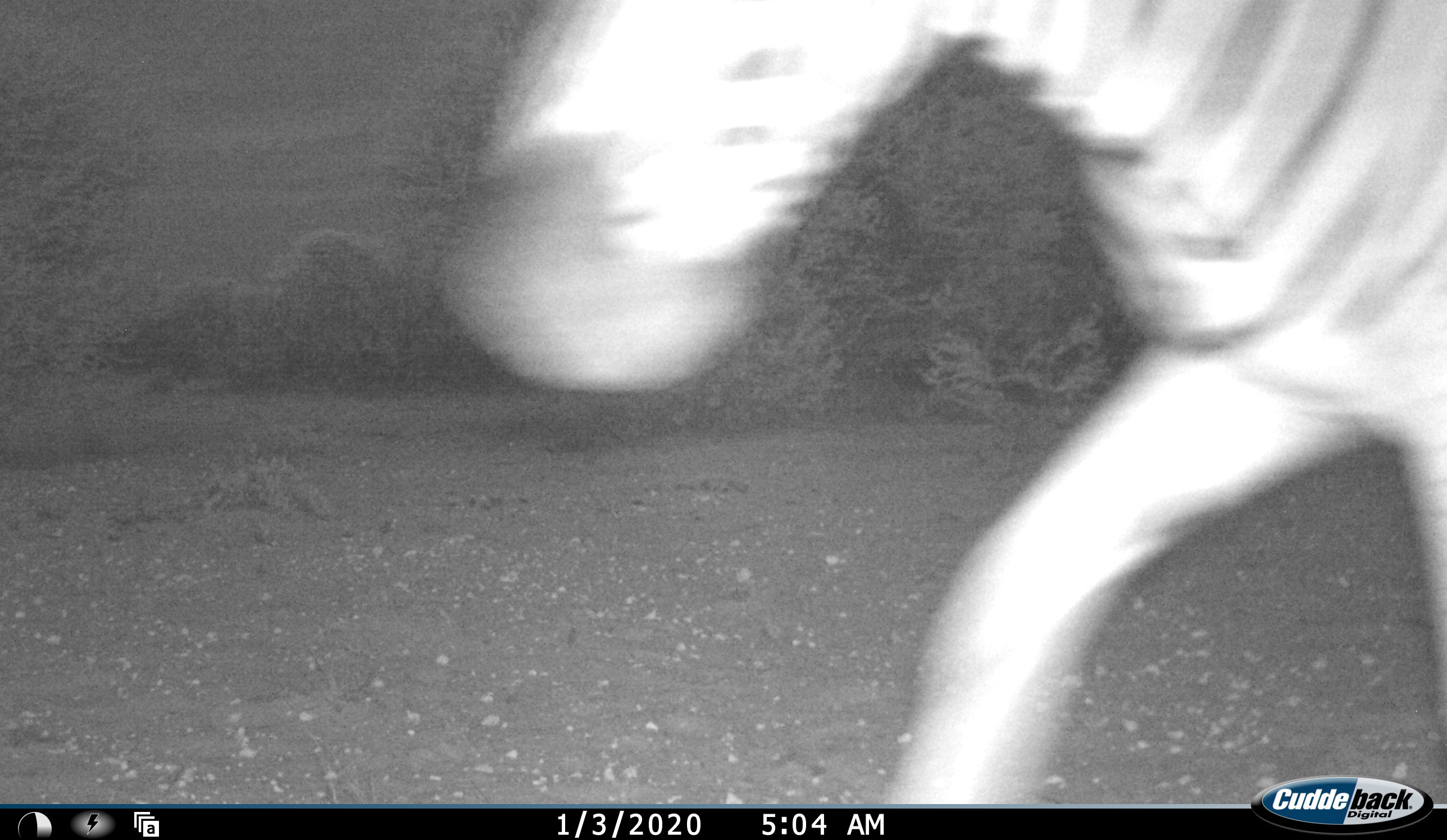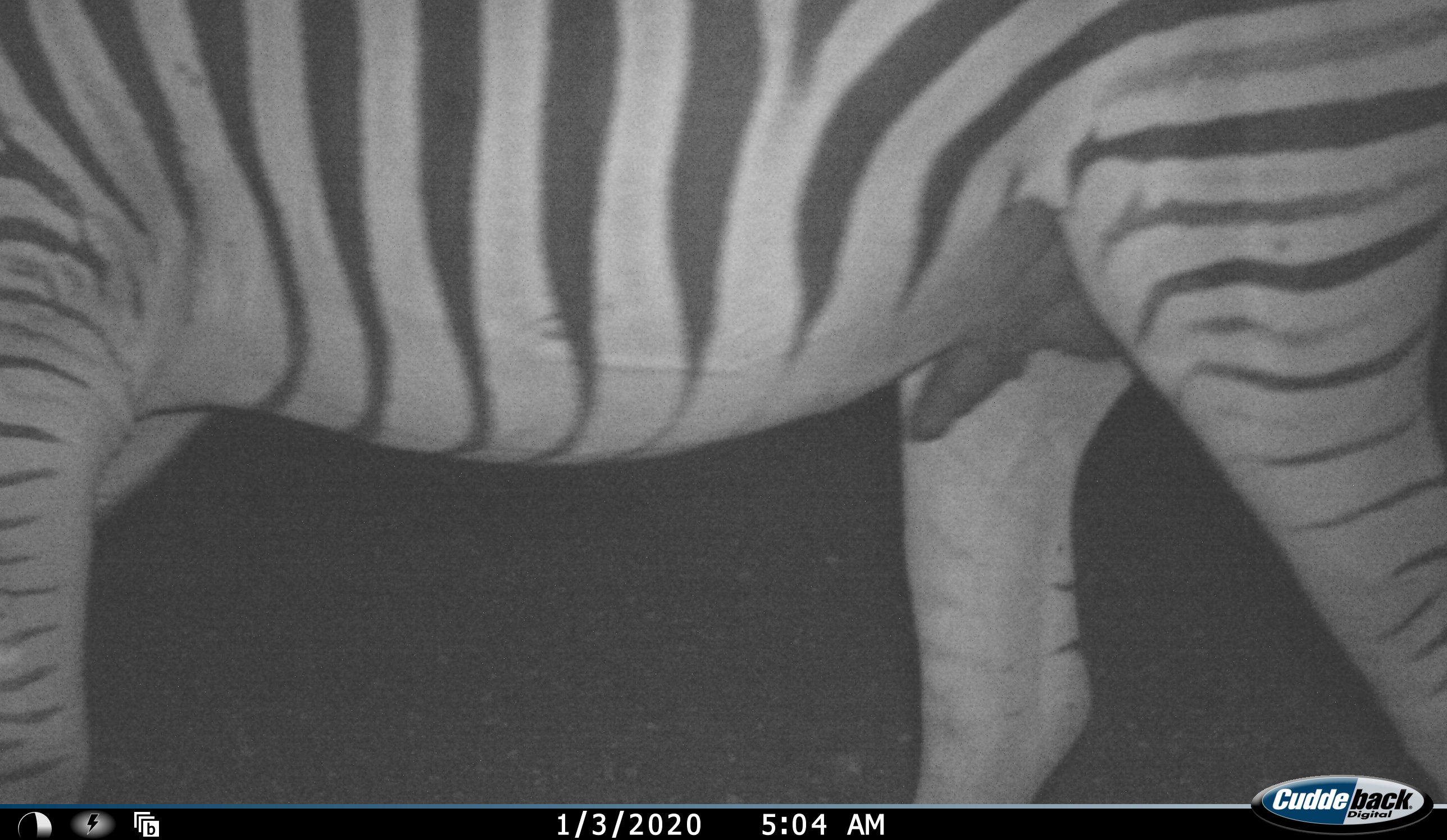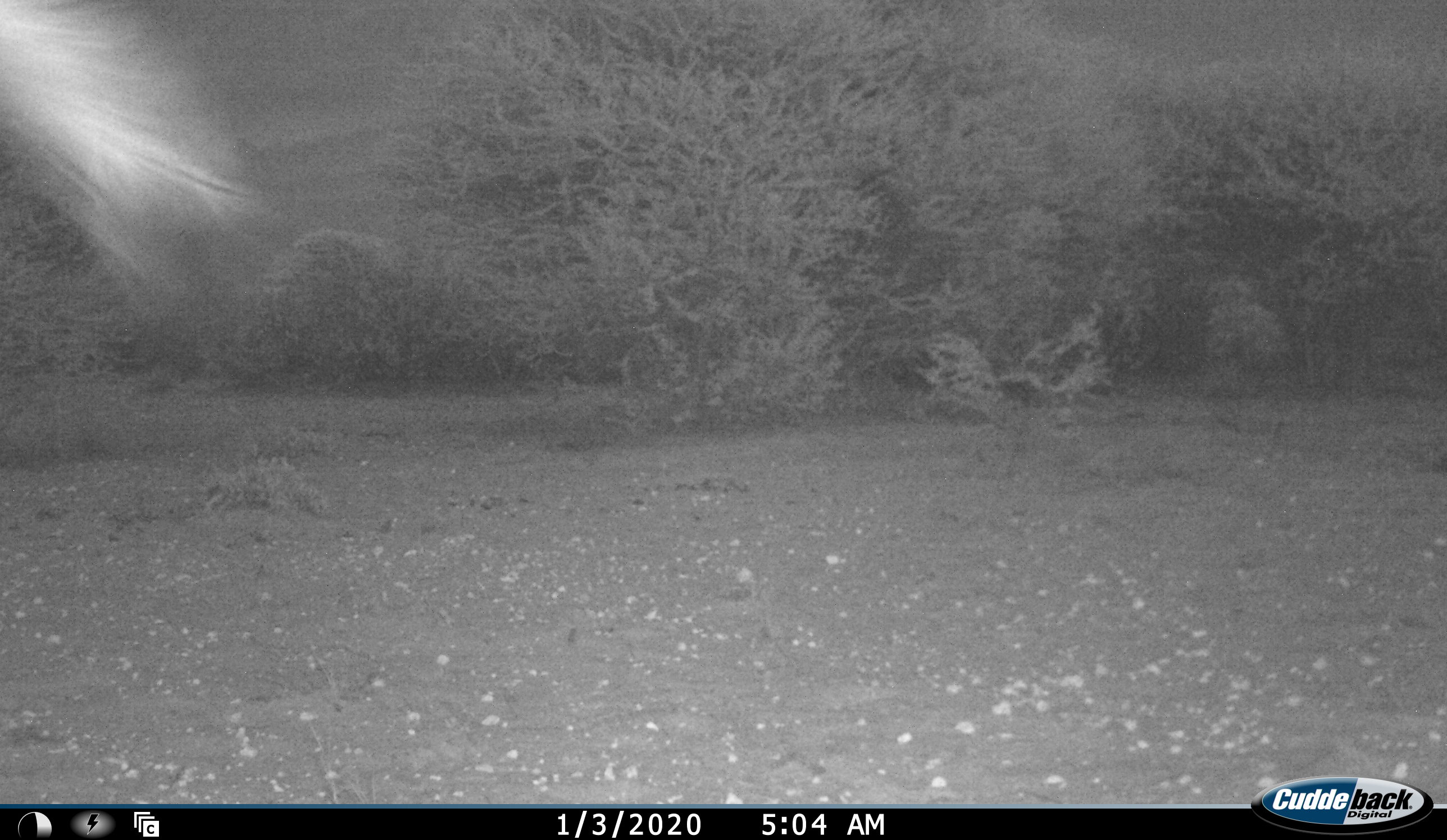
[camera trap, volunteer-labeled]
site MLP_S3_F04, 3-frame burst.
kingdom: Animalia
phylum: Chordata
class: Mammalia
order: Perissodactyla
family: Equidae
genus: Equus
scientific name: Equus quagga burchellii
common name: burchell's zebra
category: zebraburchells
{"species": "zebraburchells (burchell's zebra) (Equus quagga burchellii)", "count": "1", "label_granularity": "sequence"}